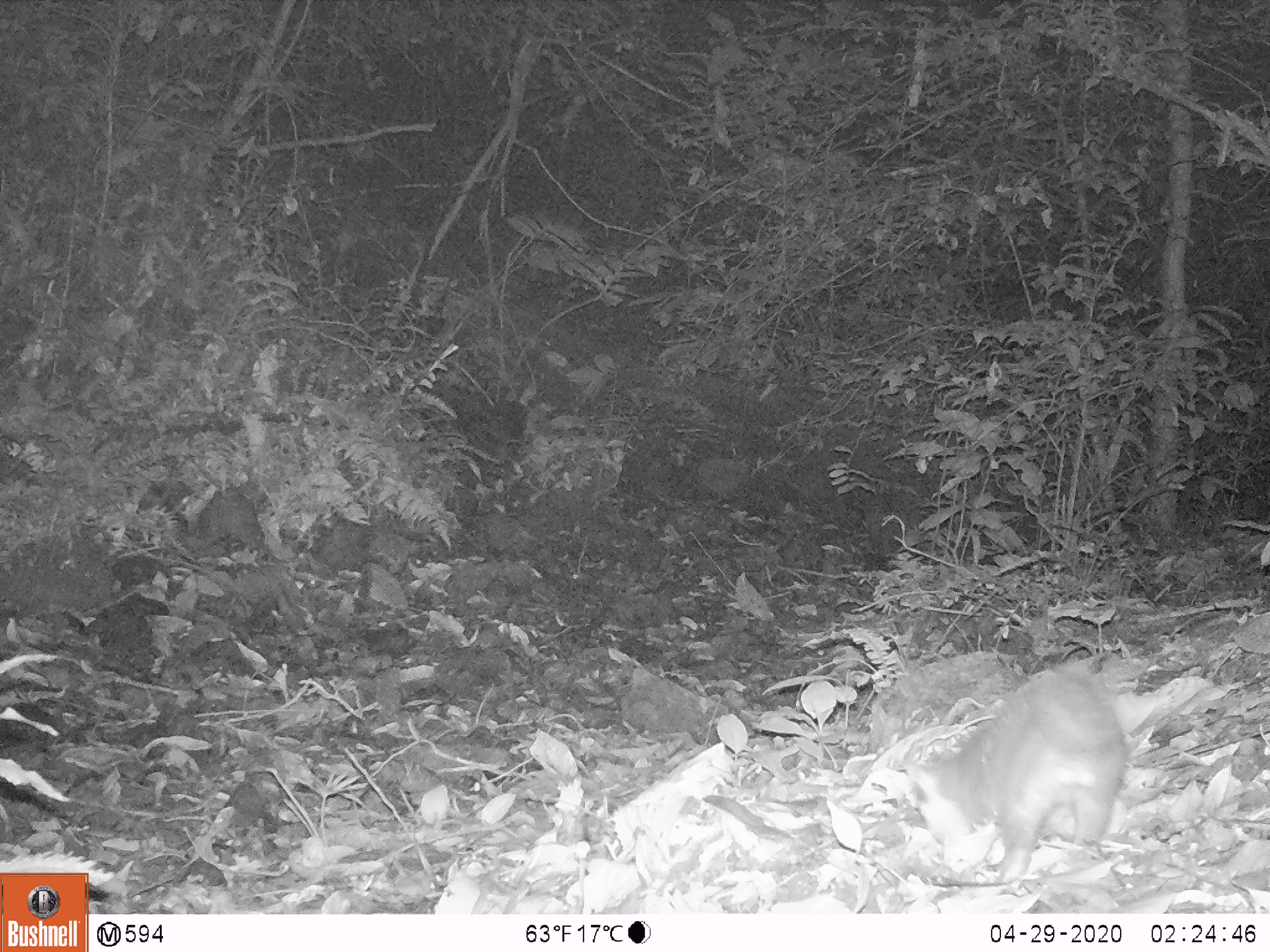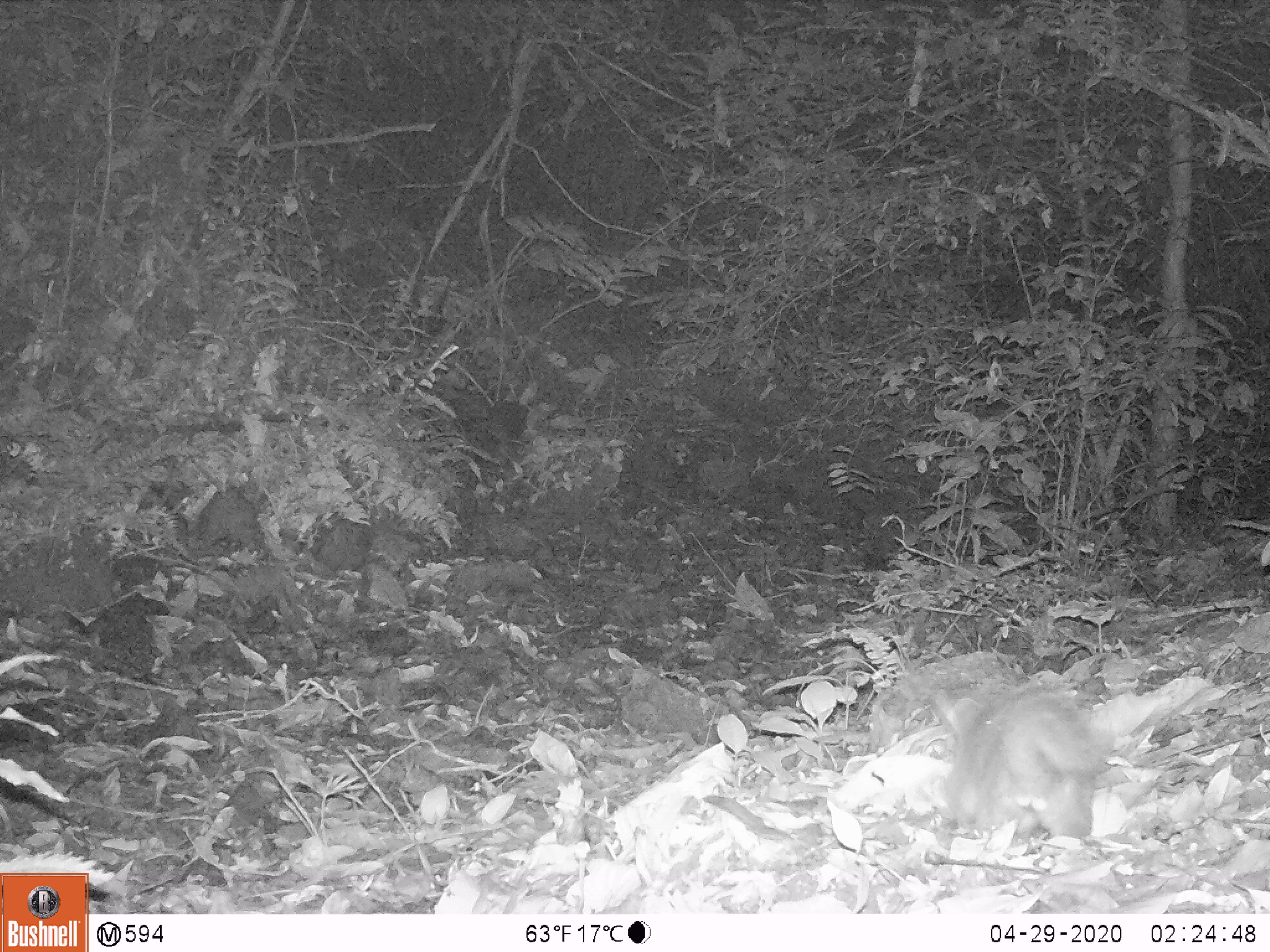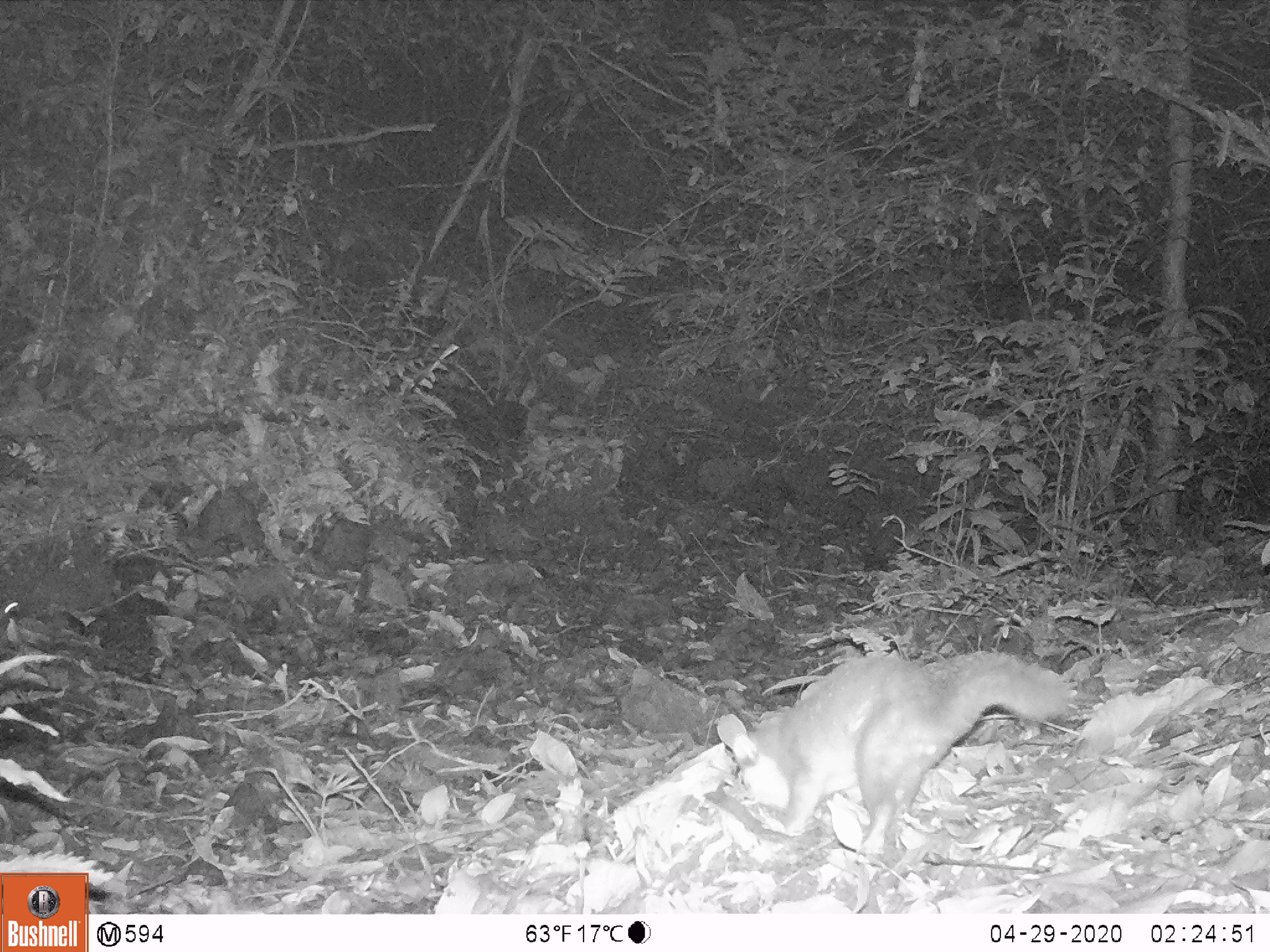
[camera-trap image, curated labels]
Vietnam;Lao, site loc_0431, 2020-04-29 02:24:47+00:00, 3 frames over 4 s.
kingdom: Animalia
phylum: Chordata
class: Mammalia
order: Carnivora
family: Mustelidae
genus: Melogale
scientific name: Melogale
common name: ferret badger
Ferret badger (Melogale). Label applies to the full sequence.